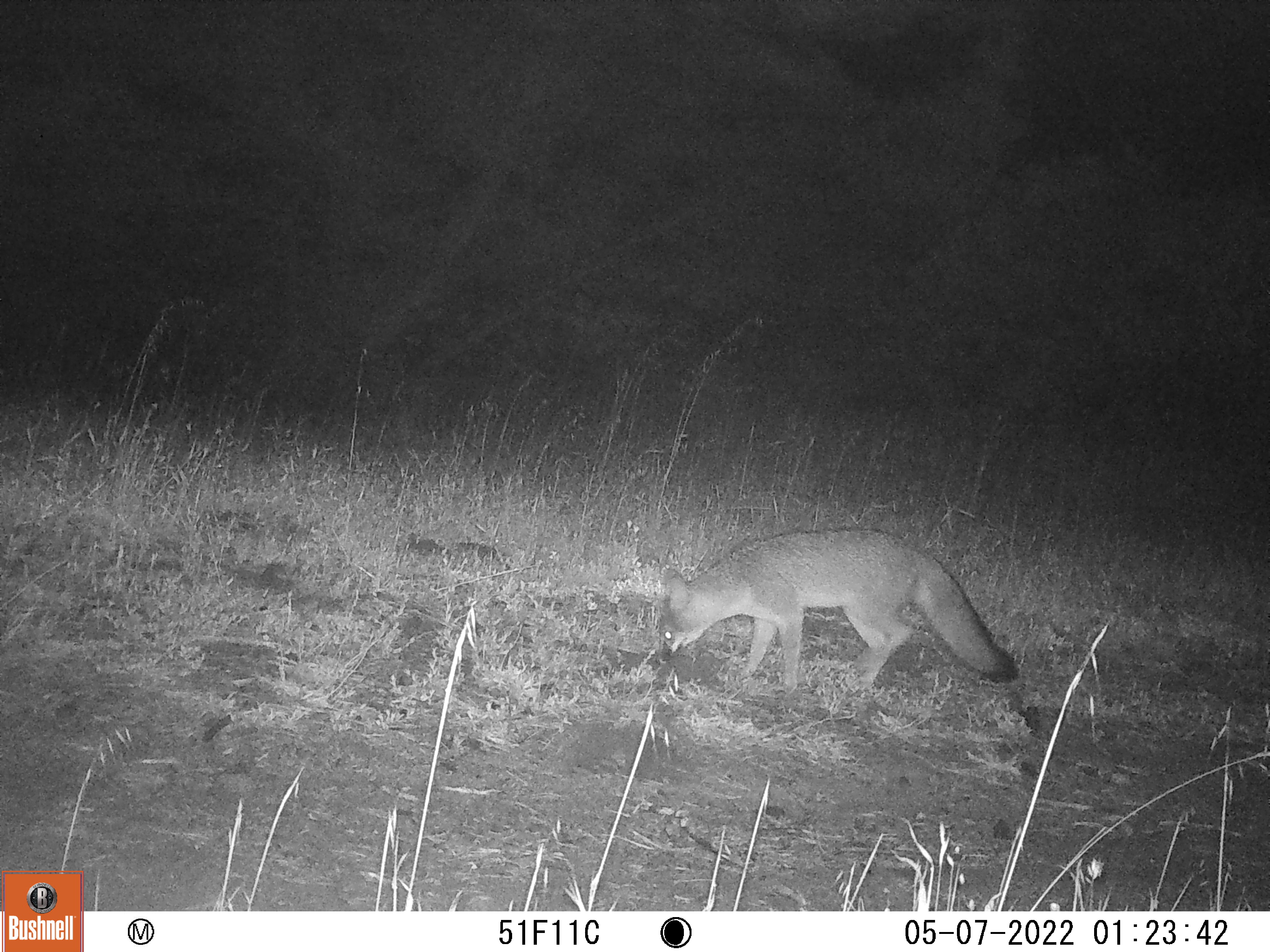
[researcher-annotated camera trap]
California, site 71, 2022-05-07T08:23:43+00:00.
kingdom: Animalia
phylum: Chordata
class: Mammalia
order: Carnivora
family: Canidae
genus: Urocyon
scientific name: Urocyon cinereoargenteus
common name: gray fox